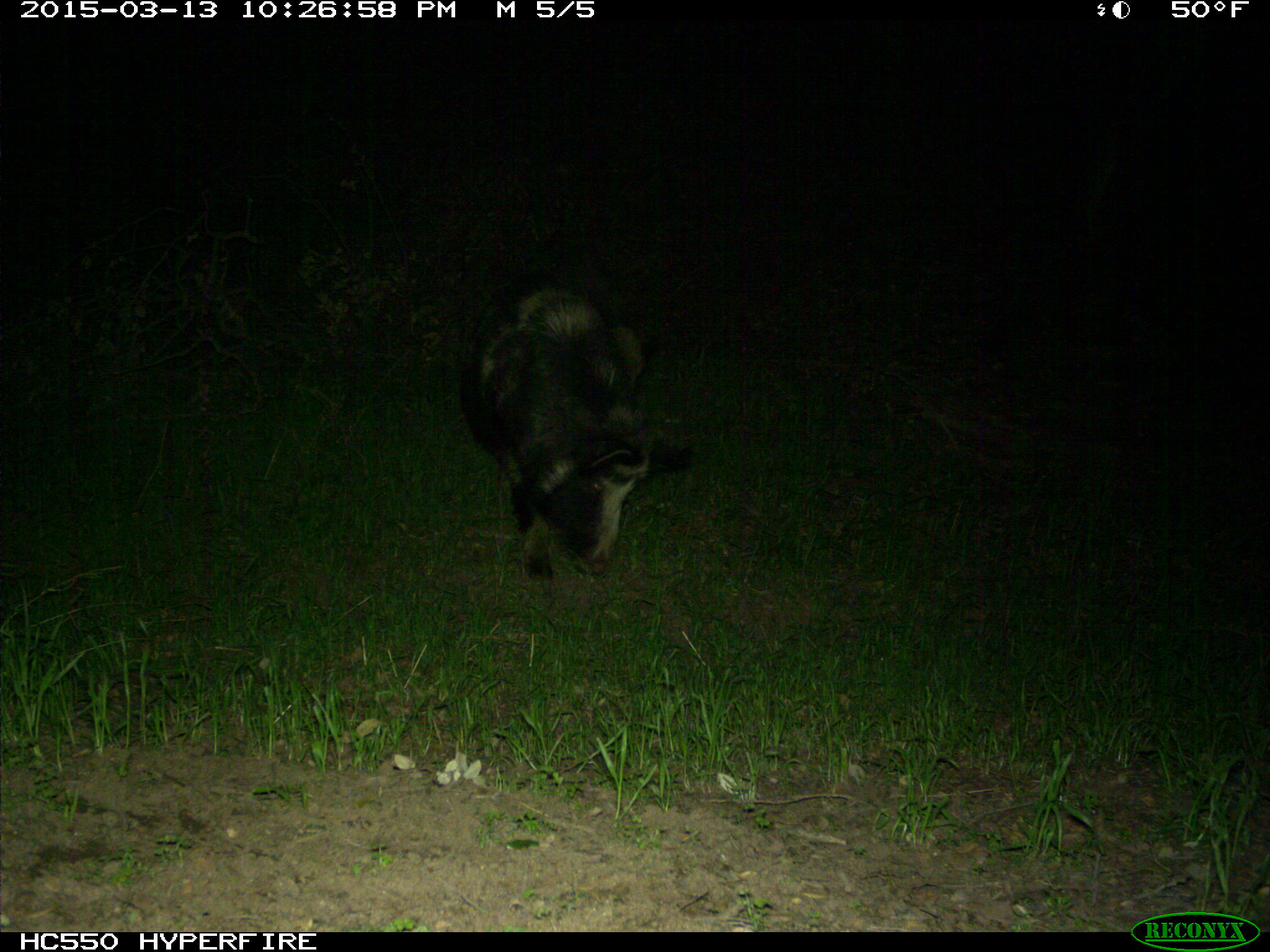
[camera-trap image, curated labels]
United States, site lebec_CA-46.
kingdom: Animalia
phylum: Chordata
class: Mammalia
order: Artiodactyla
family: Suidae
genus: Sus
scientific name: Sus scrofa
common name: wild boar